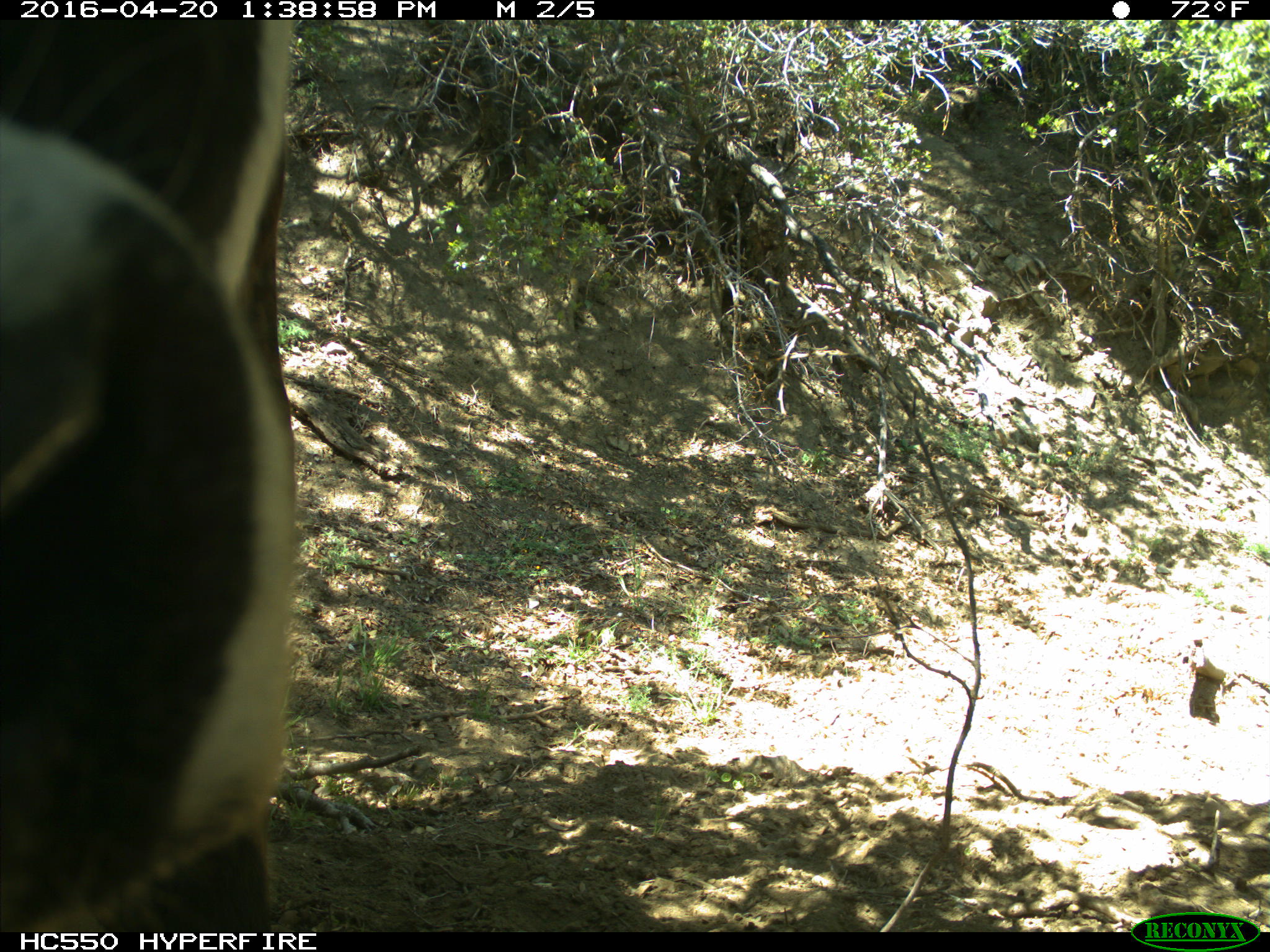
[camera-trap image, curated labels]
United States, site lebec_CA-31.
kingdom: Animalia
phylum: Chordata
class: Mammalia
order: Artiodactyla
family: Bovidae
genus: Bos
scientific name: Bos taurus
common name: domestic cow